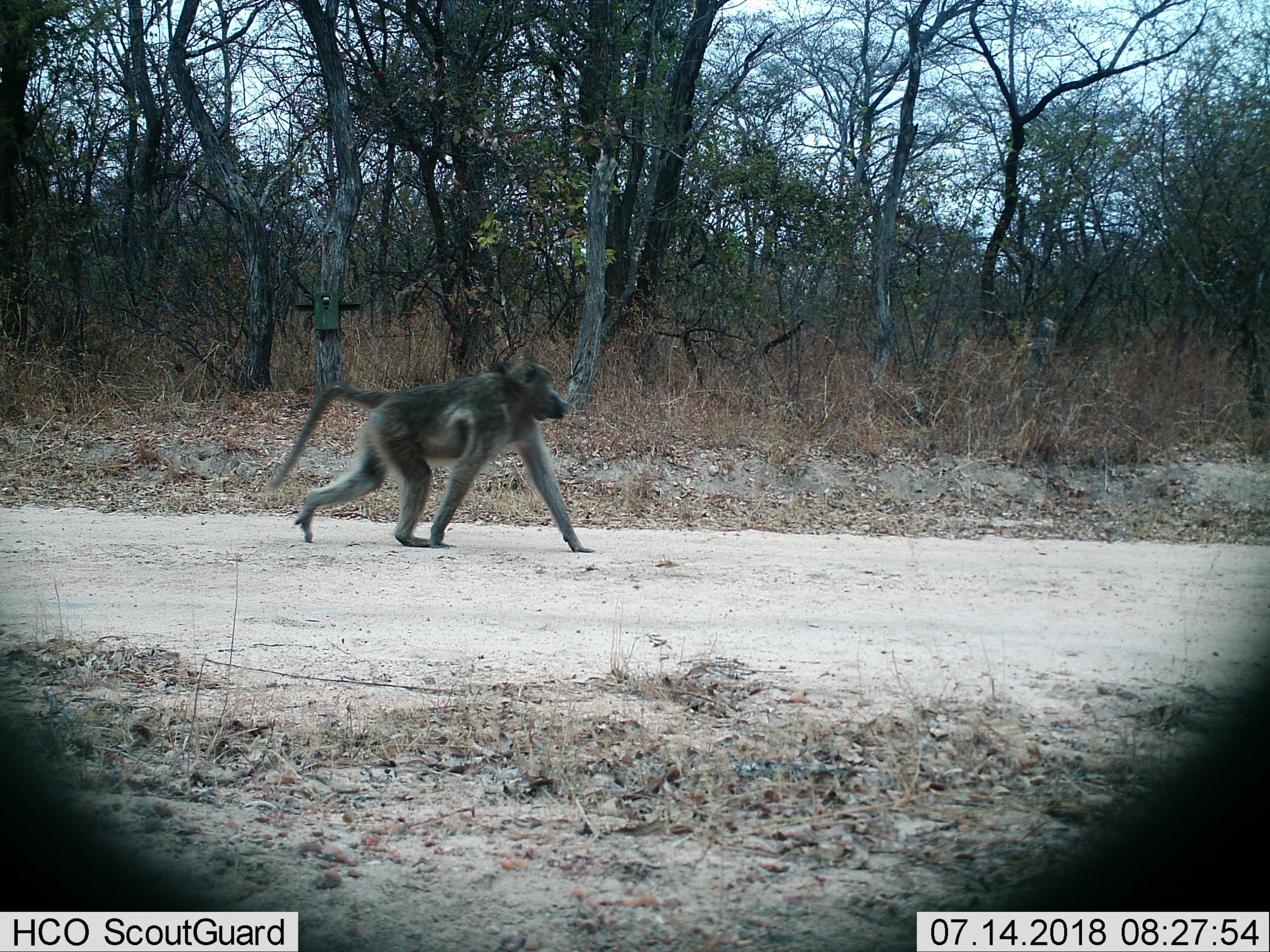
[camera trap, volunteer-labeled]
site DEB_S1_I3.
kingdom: Animalia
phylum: Chordata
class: Mammalia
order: Primates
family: Cercopithecidae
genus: Papio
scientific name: Papio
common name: baboon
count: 1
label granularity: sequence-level